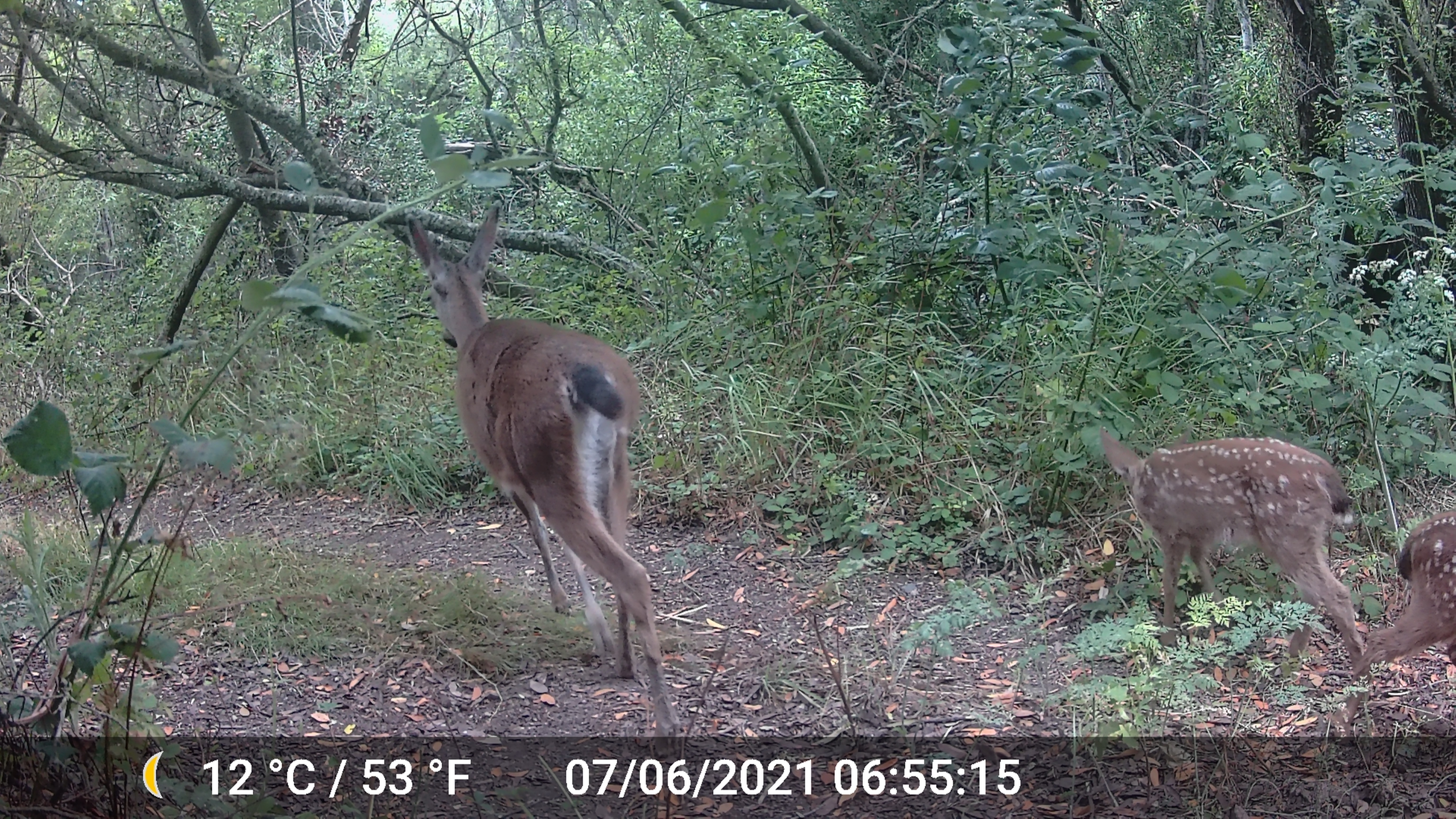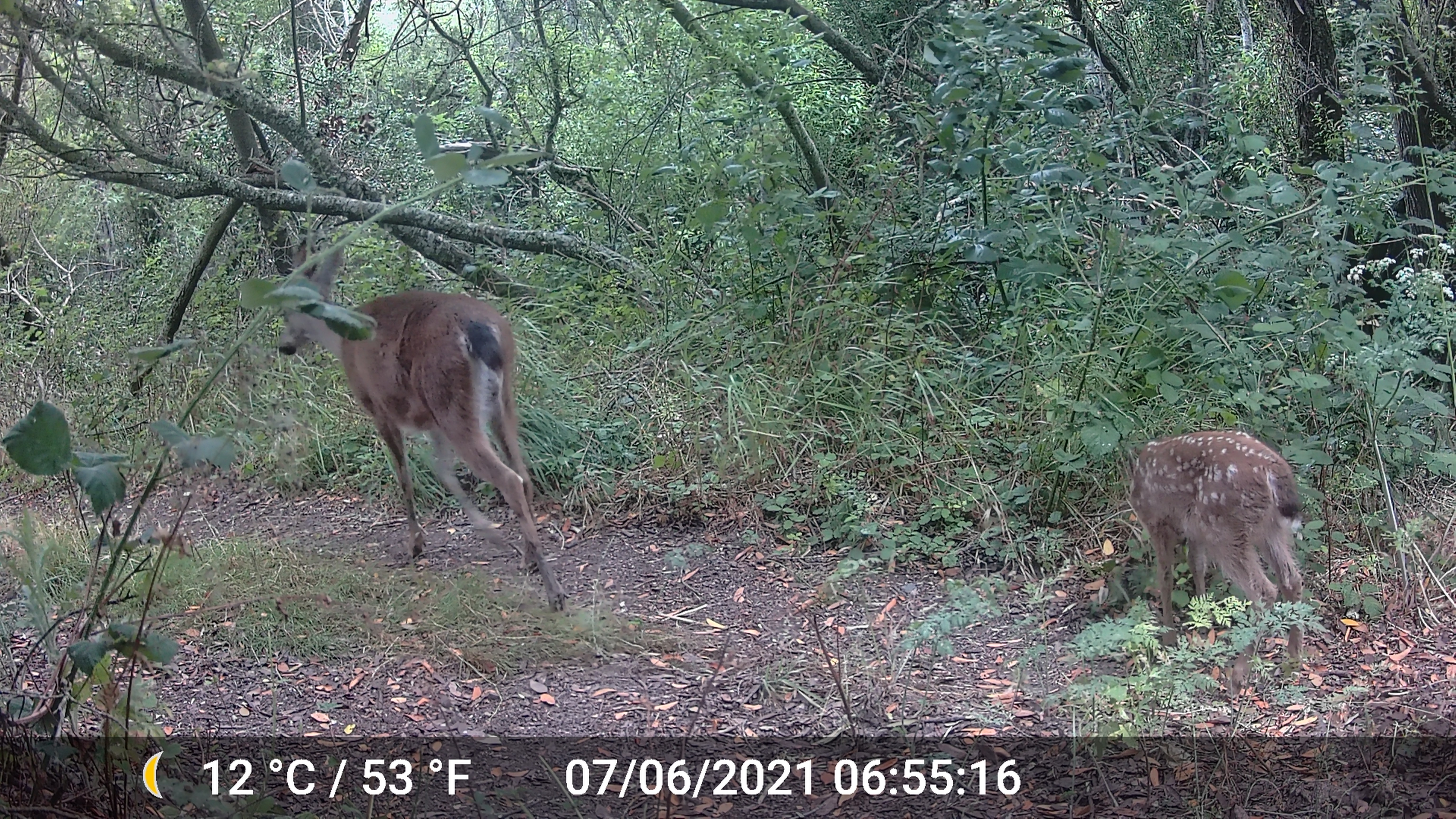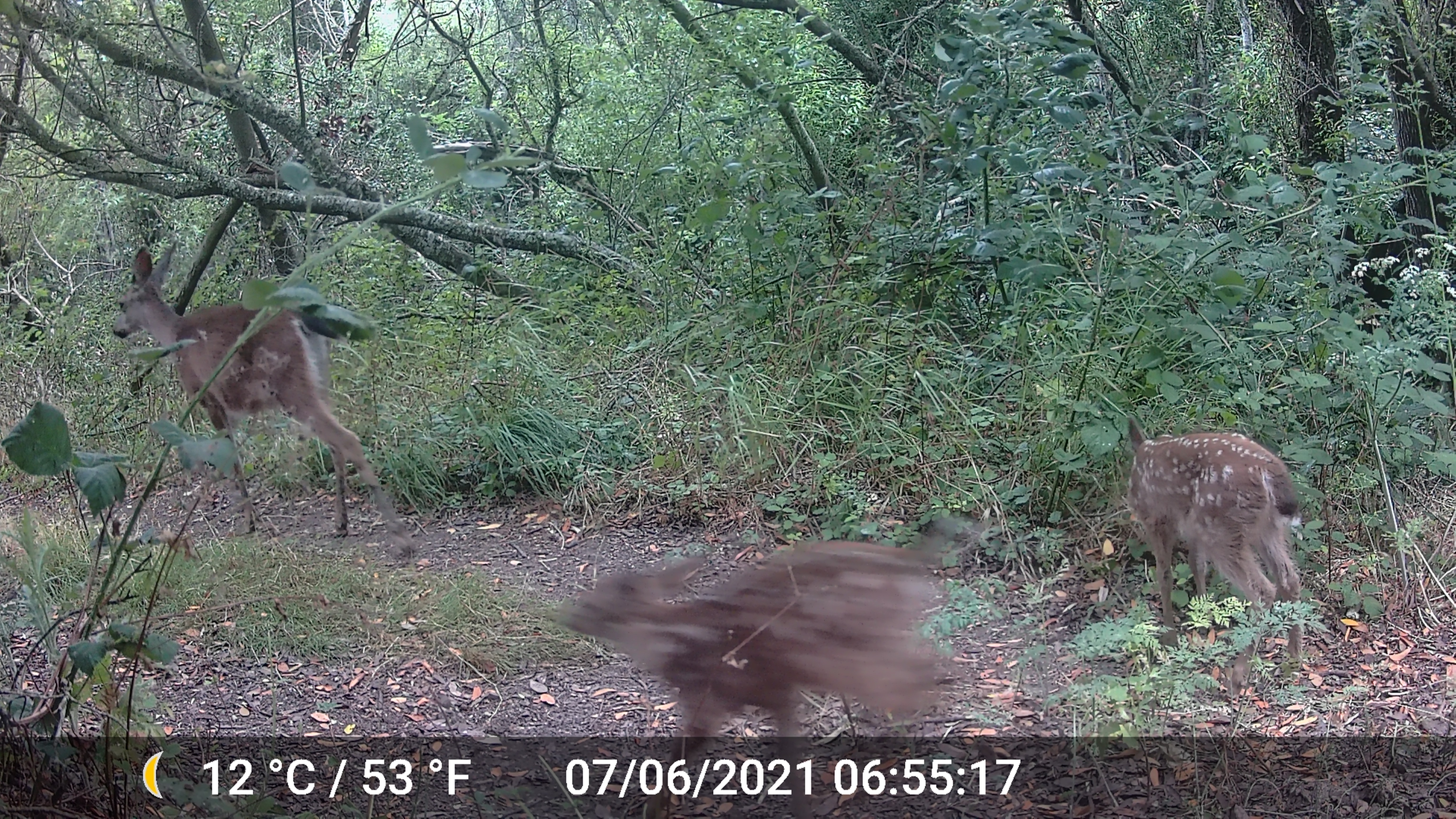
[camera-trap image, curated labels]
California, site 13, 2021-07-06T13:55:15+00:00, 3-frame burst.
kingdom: Animalia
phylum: Chordata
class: Mammalia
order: Artiodactyla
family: Cervidae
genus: Odocoileus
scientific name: Odocoileus hemionus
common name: mule deer